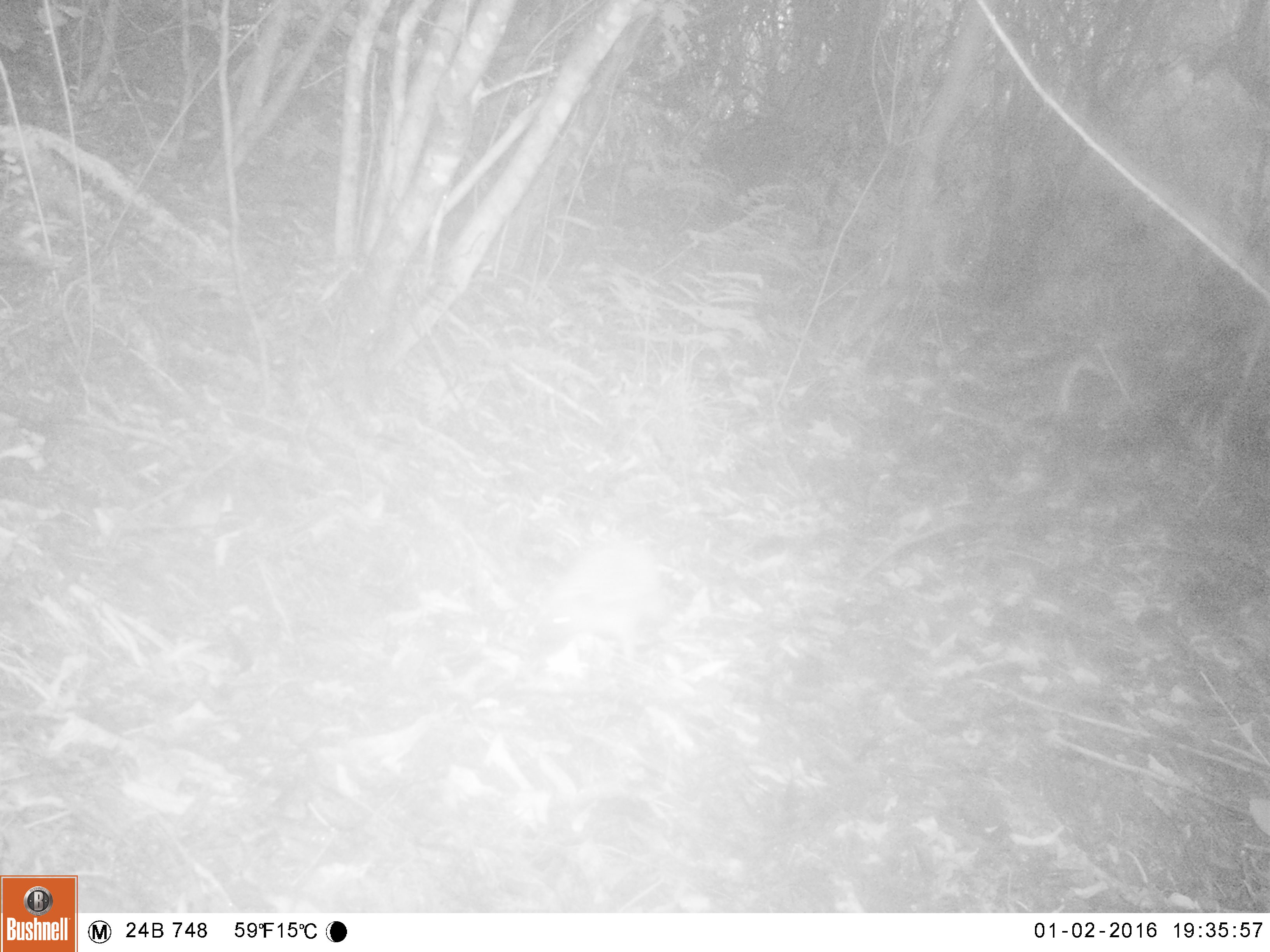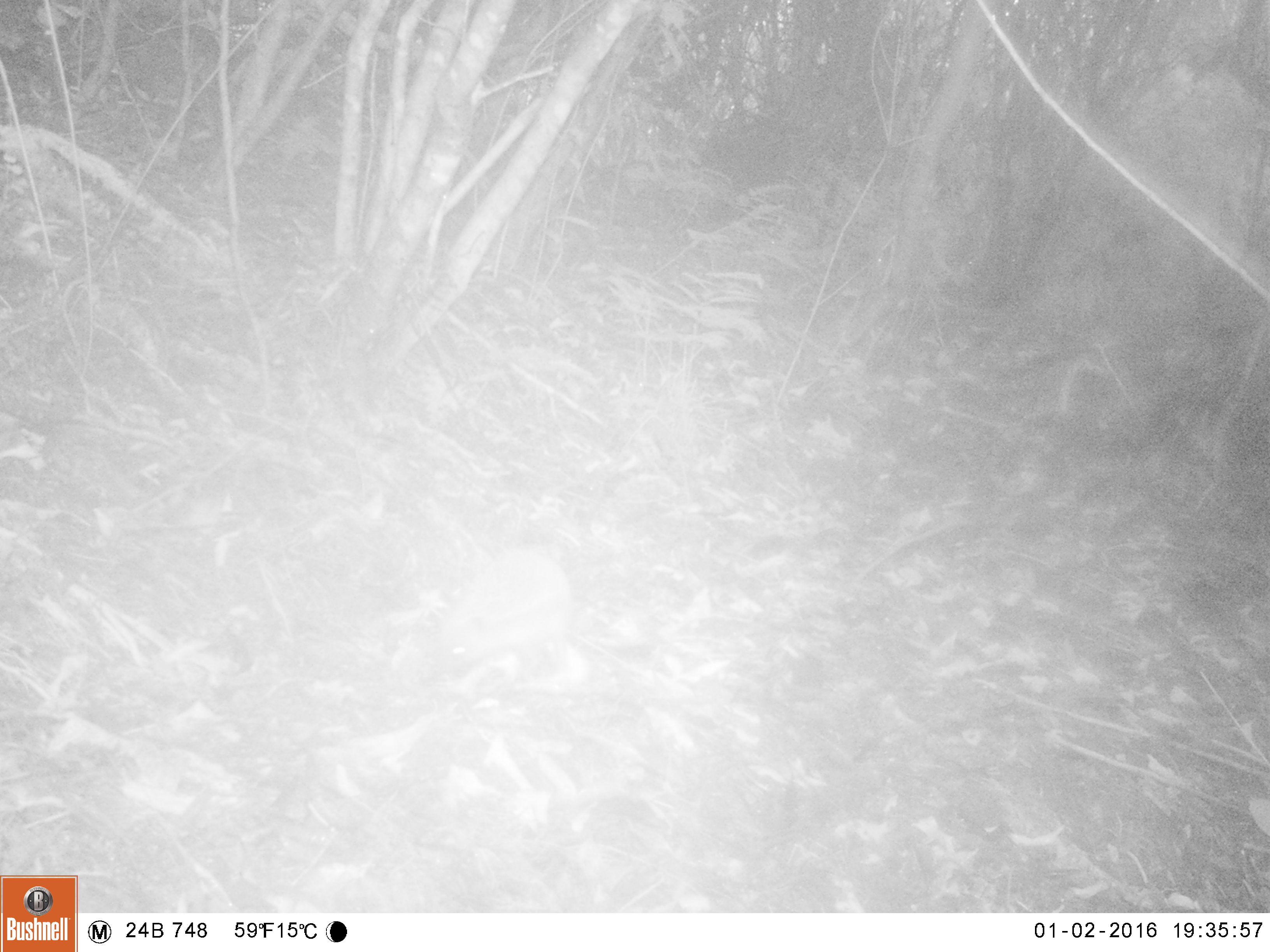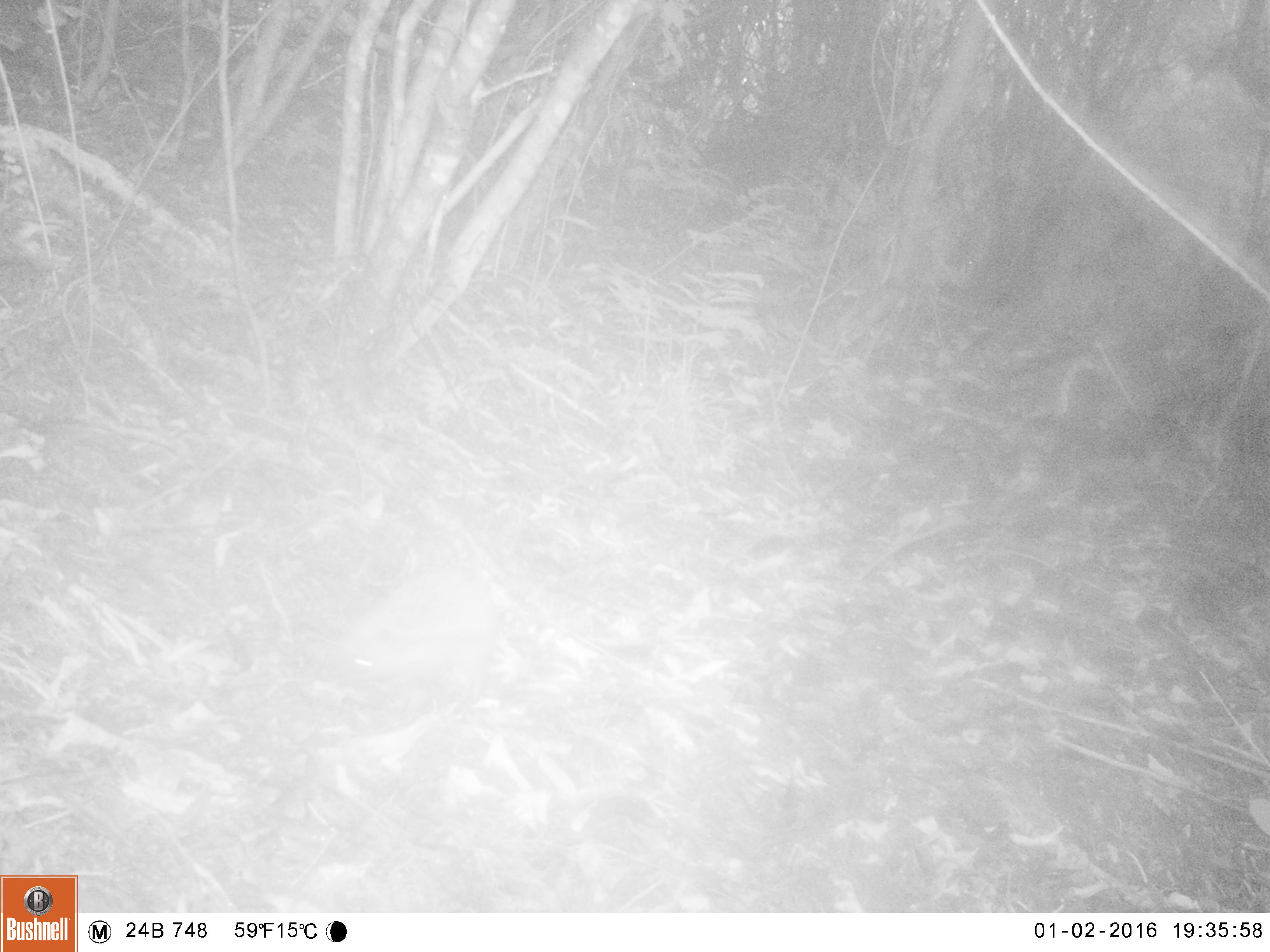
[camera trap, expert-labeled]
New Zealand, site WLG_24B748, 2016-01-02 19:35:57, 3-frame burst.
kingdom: Animalia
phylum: Chordata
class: Mammalia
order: Eulipotyphla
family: Erinaceidae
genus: Erinaceus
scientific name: Erinaceus europaeus europaeus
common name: european hedgehog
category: hedgehog